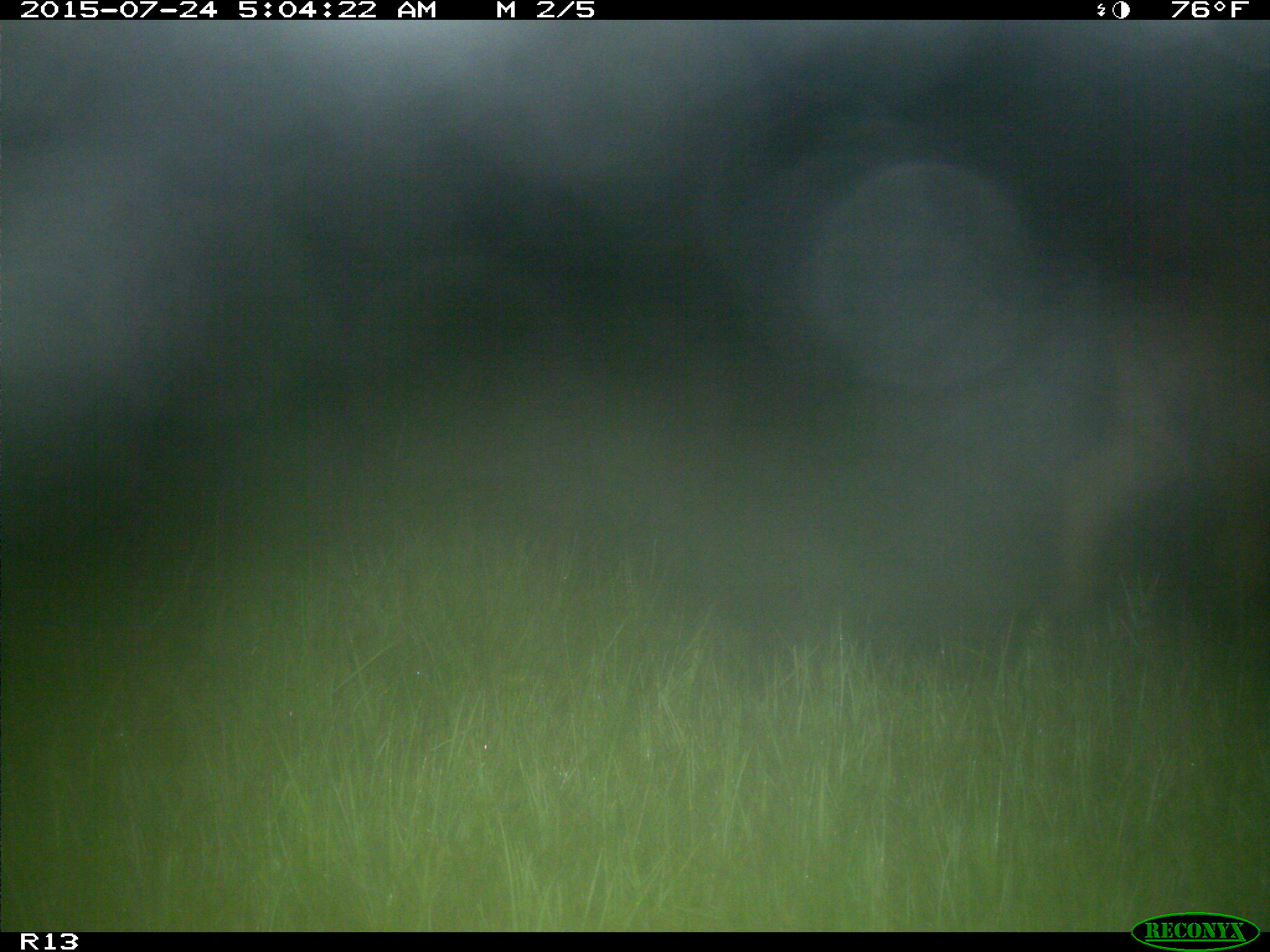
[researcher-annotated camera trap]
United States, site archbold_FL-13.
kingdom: Animalia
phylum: Chordata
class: Mammalia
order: Artiodactyla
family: Suidae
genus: Sus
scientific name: Sus scrofa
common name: wild boar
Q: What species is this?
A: Sus scrofa (wild boar).